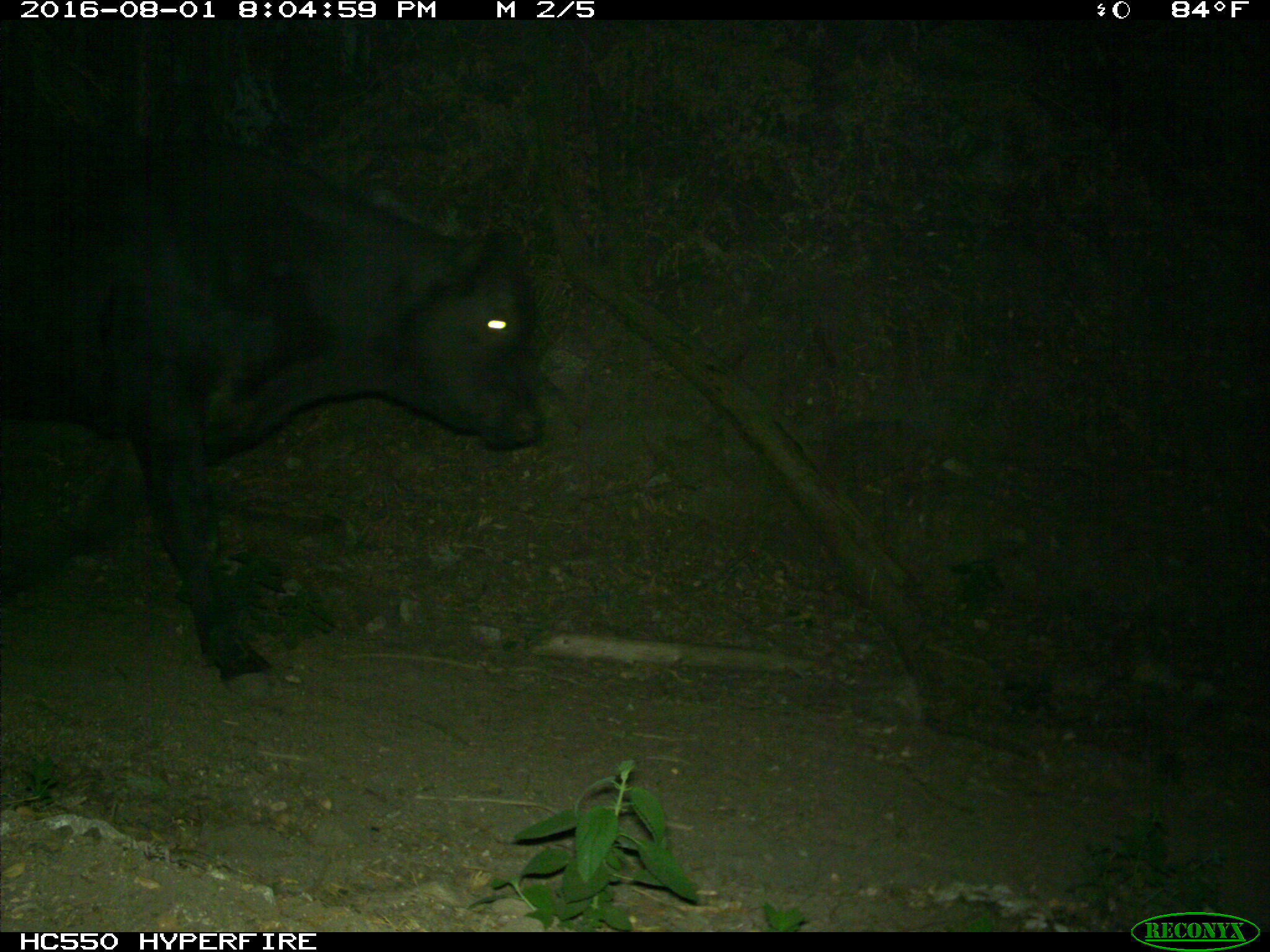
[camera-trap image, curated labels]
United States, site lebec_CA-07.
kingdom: Animalia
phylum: Chordata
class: Mammalia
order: Artiodactyla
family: Bovidae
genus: Bos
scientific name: Bos taurus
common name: domestic cow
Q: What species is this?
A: Bos taurus (domestic cow).